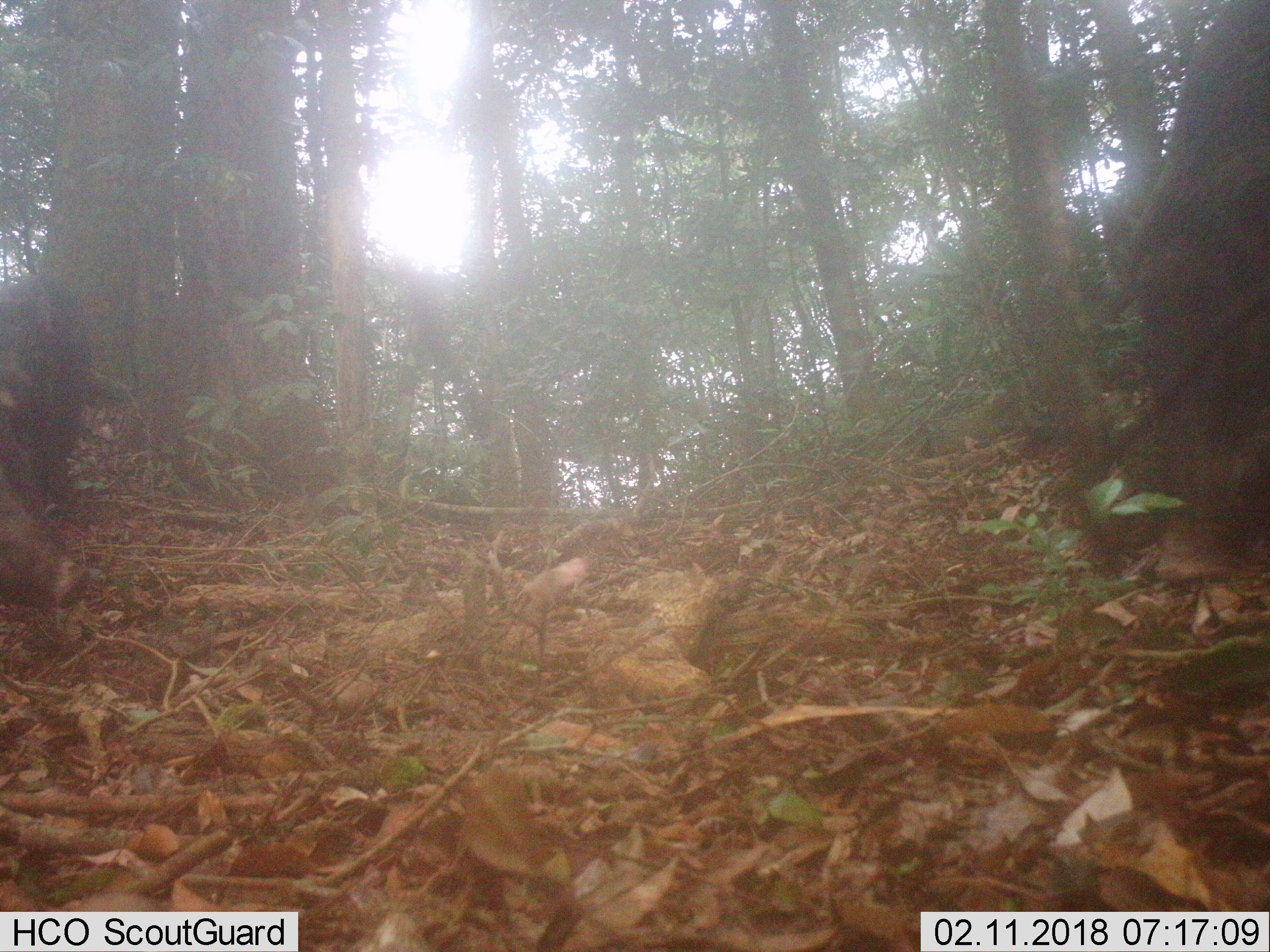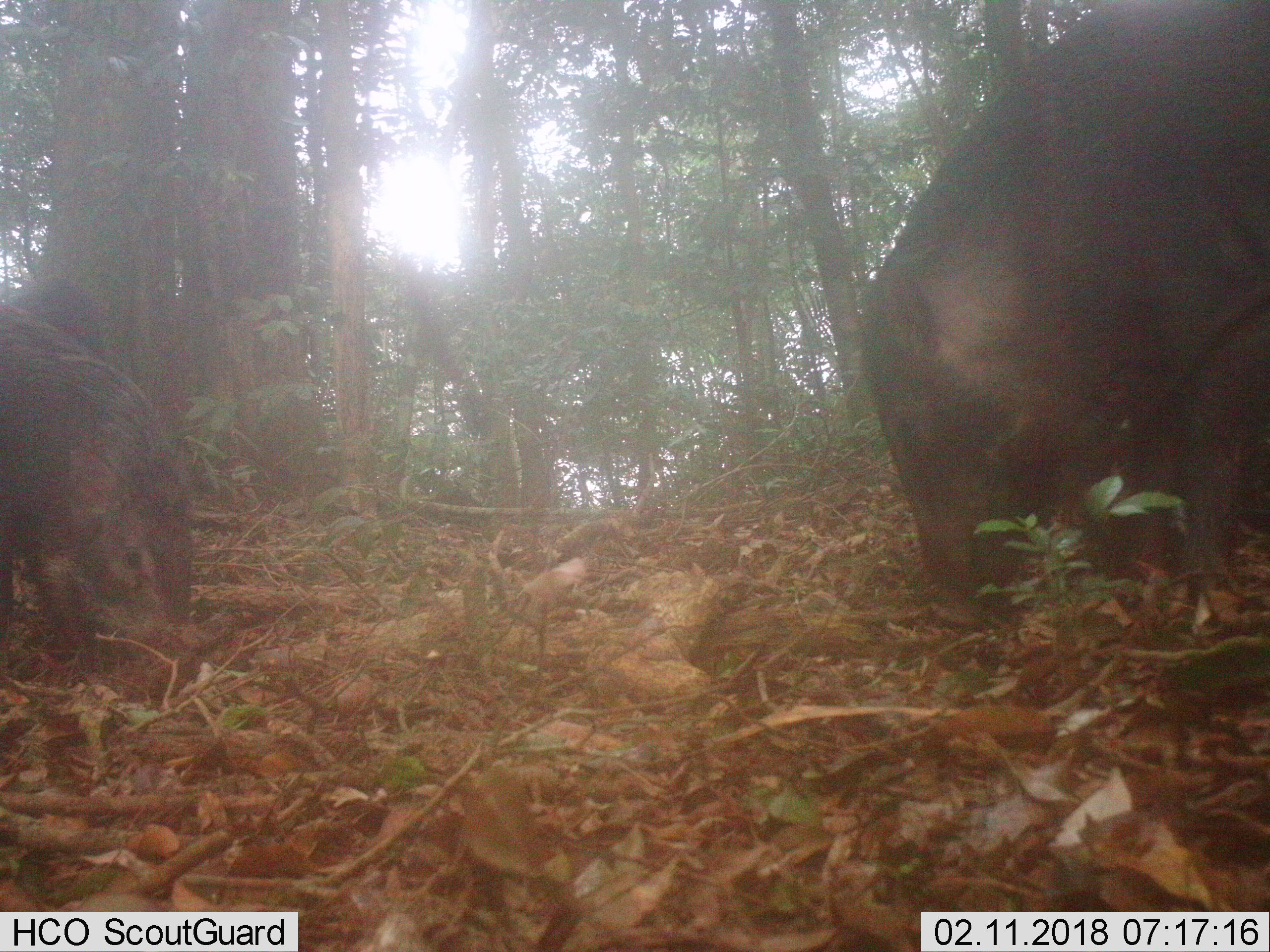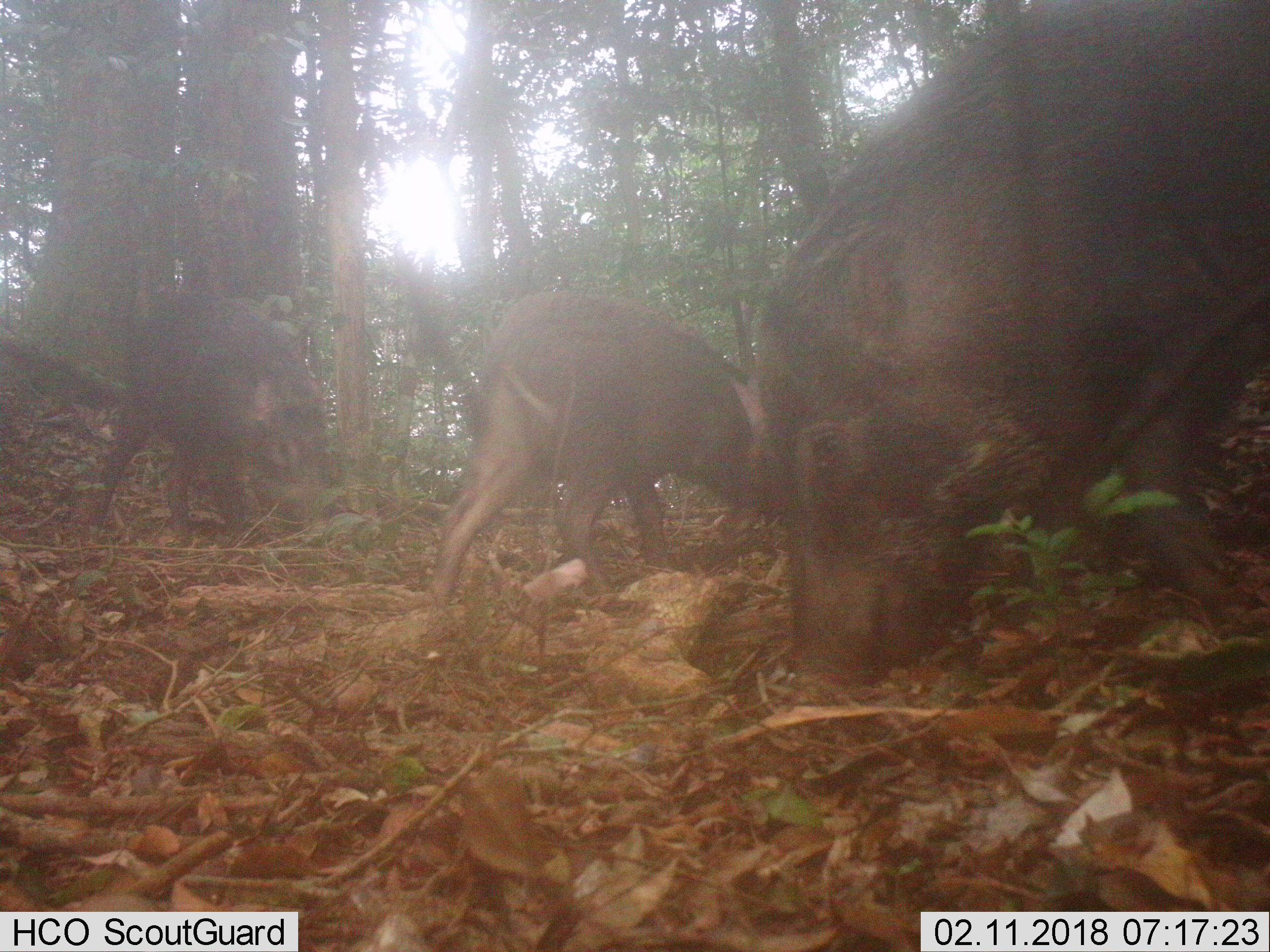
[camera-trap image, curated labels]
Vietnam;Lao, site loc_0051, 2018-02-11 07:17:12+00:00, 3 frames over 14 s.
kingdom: Animalia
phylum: Chordata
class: Mammalia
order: Artiodactyla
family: Suidae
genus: Sus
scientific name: Sus scrofa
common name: eurasian wild pig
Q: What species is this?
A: Eurasian wild pig (Sus scrofa).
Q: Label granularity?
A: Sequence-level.